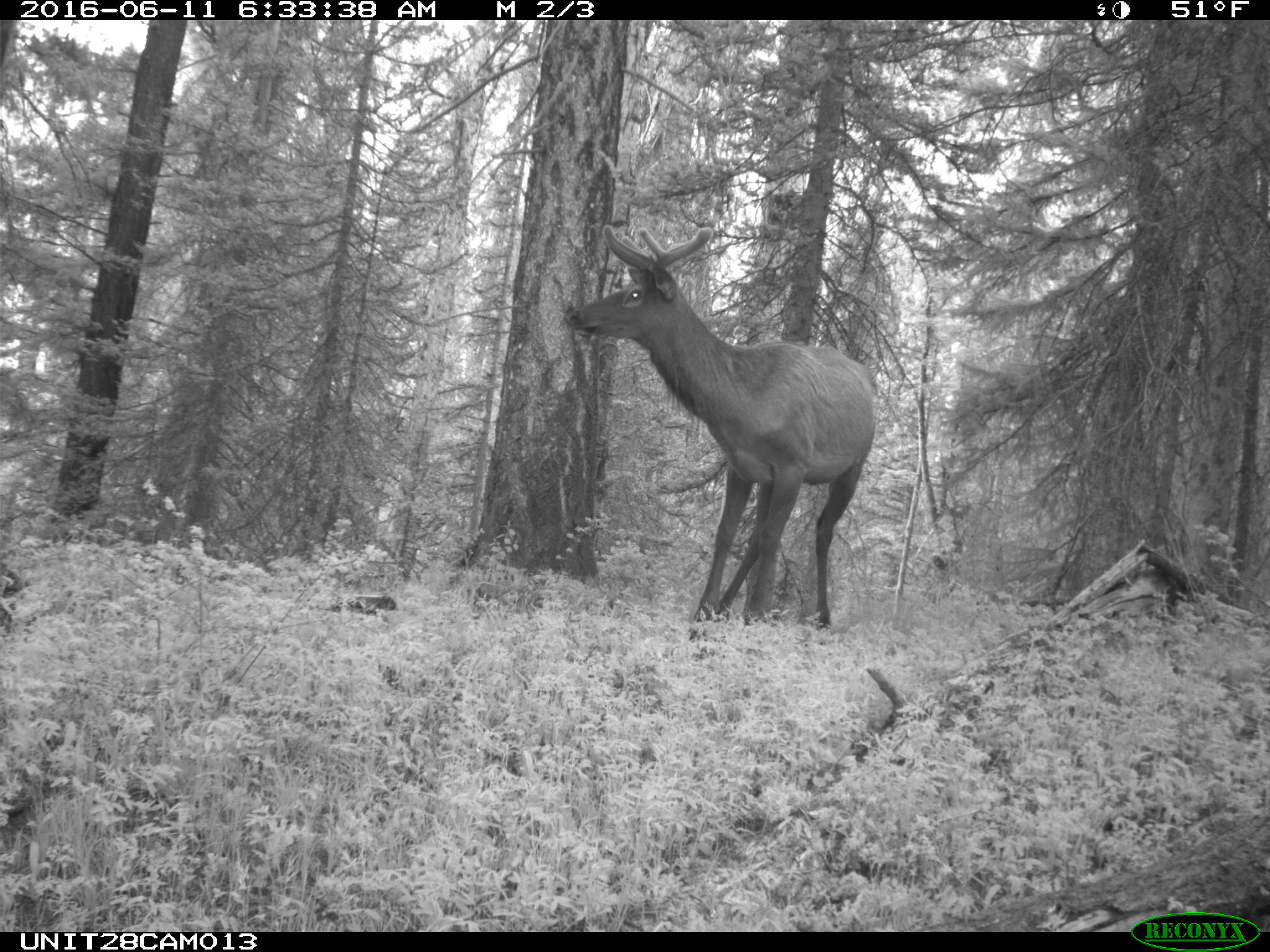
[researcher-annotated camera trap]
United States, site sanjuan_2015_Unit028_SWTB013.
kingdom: Animalia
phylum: Chordata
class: Mammalia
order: Artiodactyla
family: Cervidae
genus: Cervus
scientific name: Cervus elaphus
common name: red deer